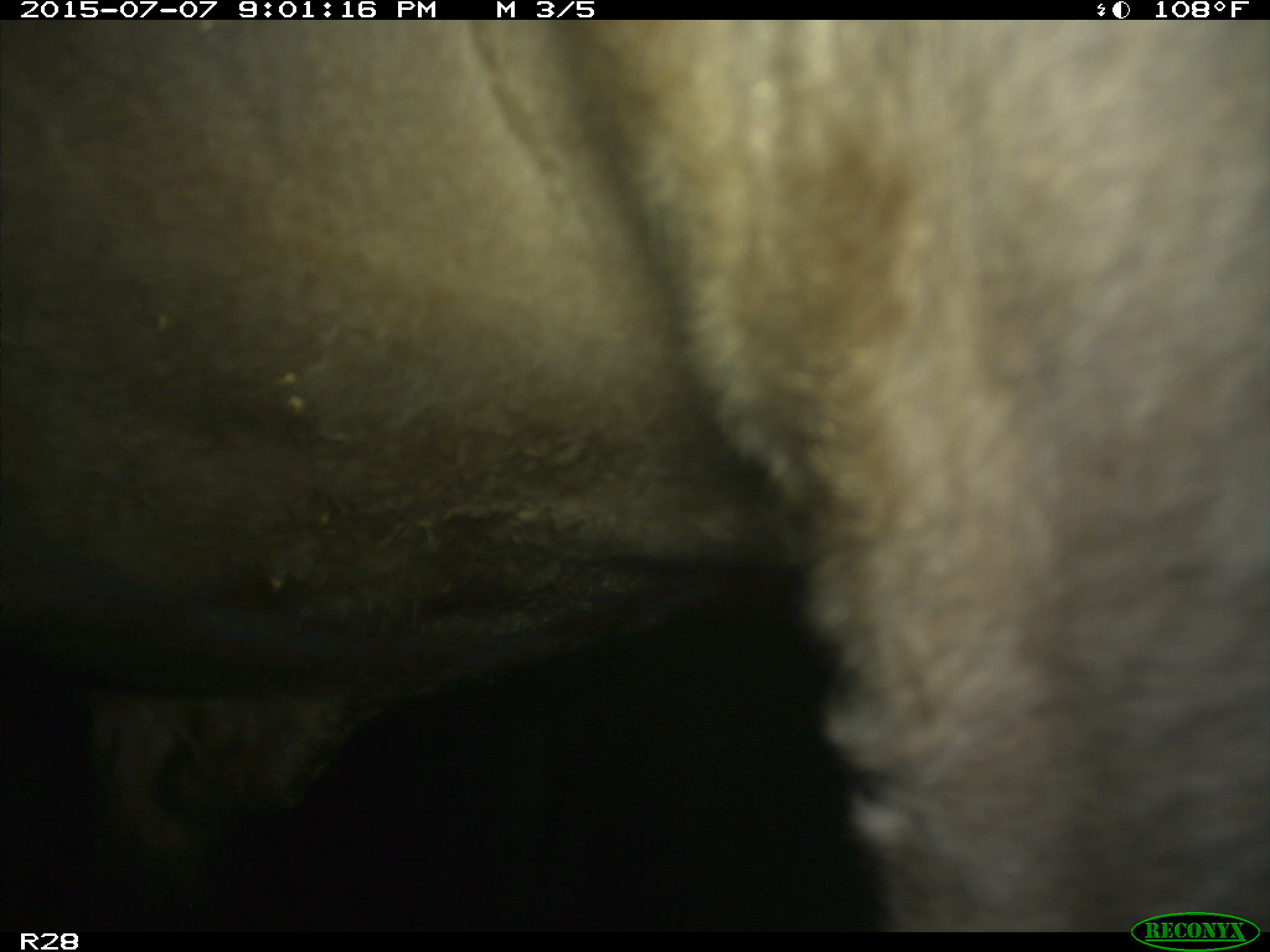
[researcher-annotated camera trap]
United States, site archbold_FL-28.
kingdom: Animalia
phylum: Chordata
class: Mammalia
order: Artiodactyla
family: Bovidae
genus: Bos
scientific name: Bos taurus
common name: domestic cow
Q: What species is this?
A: Bos taurus (domestic cow).